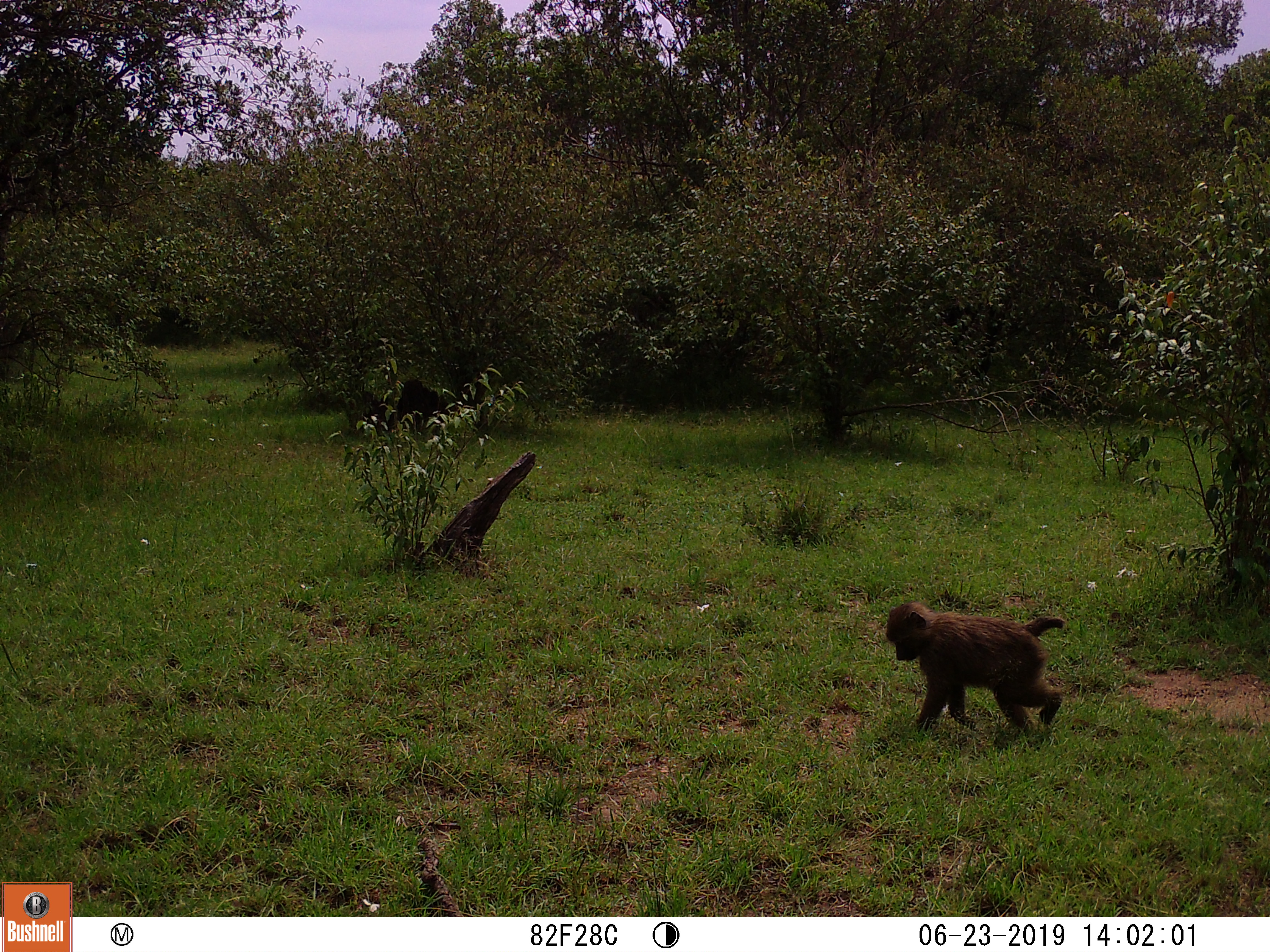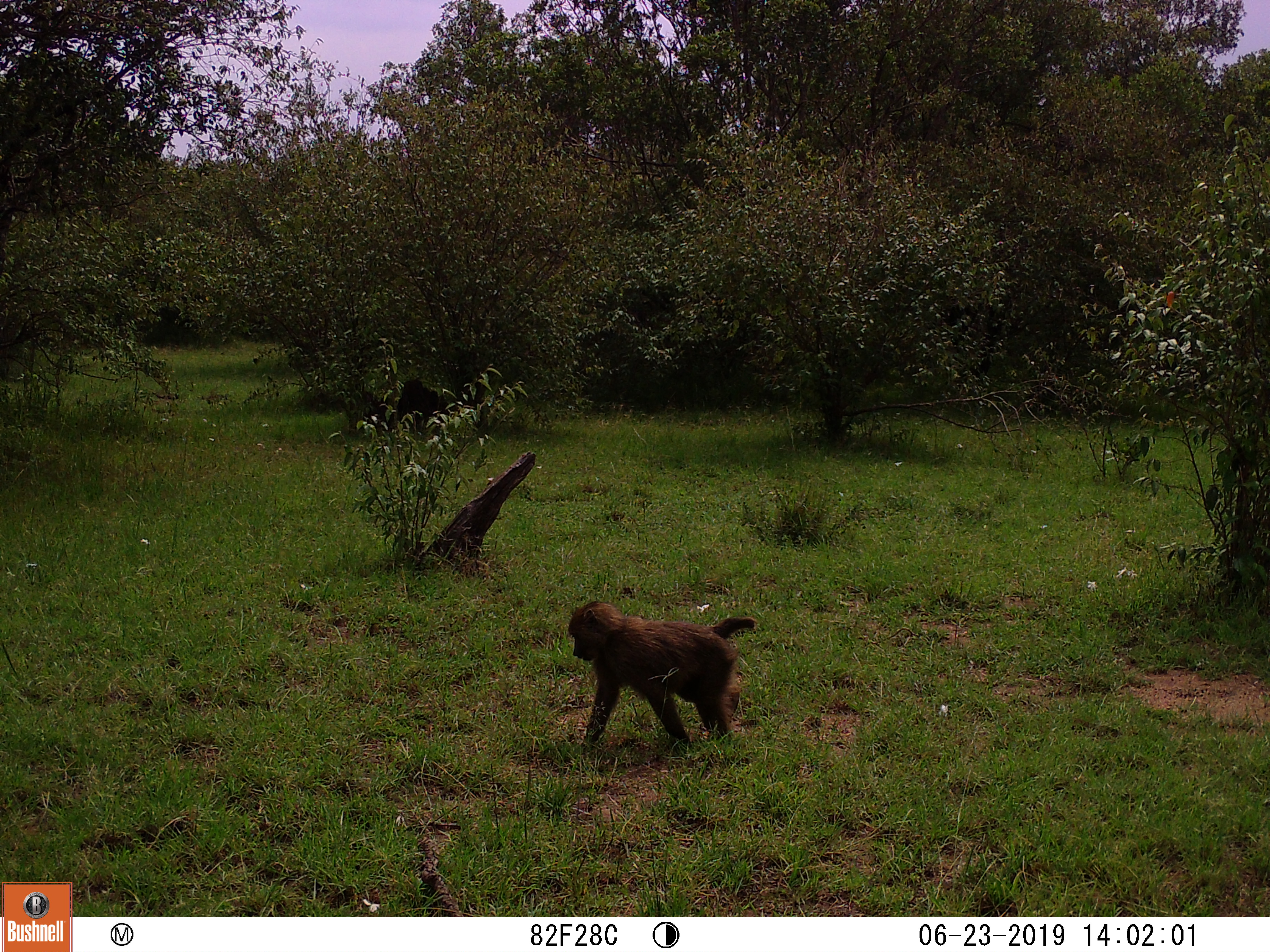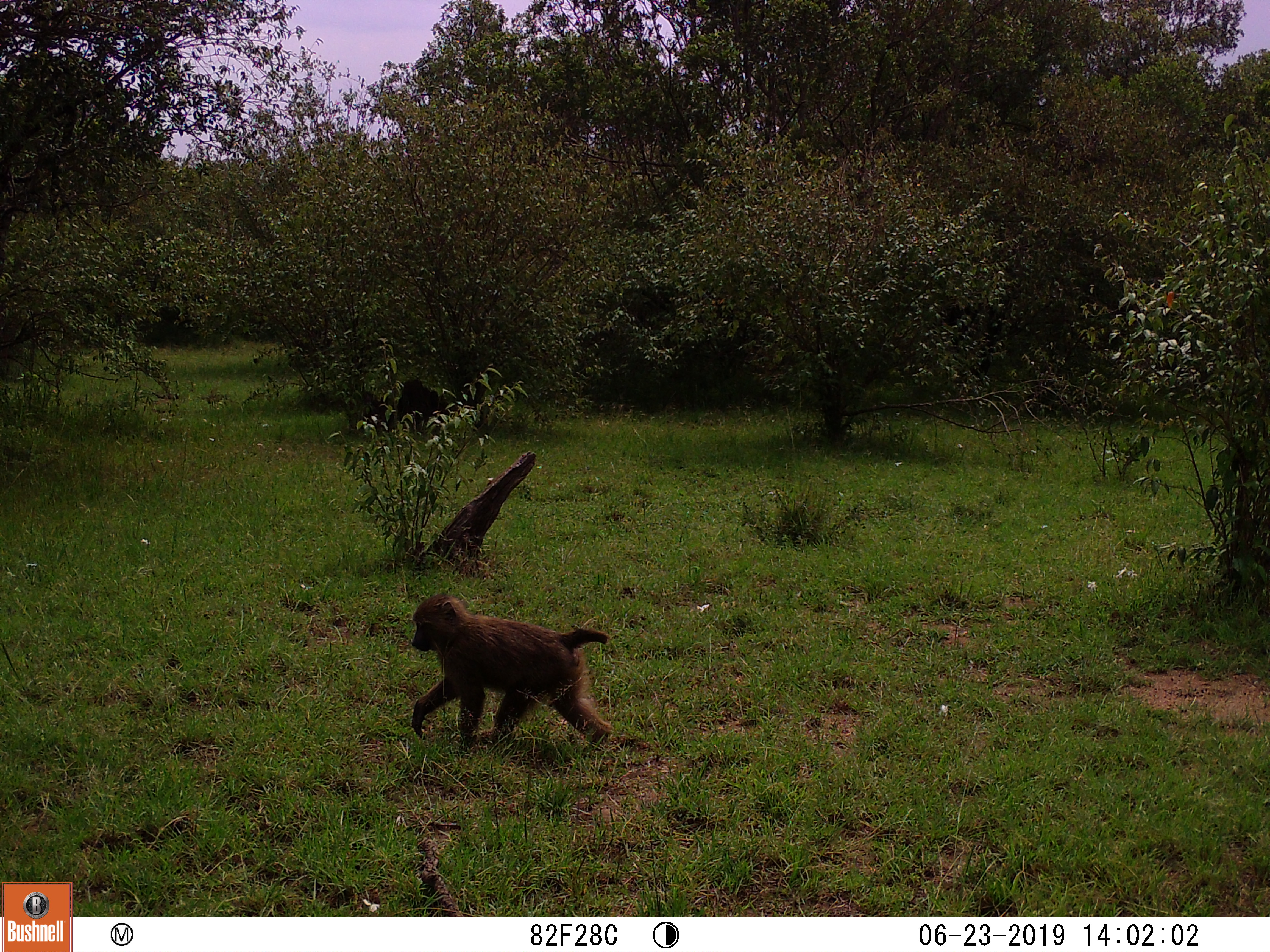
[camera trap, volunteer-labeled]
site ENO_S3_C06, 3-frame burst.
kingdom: Animalia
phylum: Chordata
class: Mammalia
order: Primates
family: Cercopithecidae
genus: Papio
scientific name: Papio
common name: baboon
Baboon (Papio), count 1. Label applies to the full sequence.